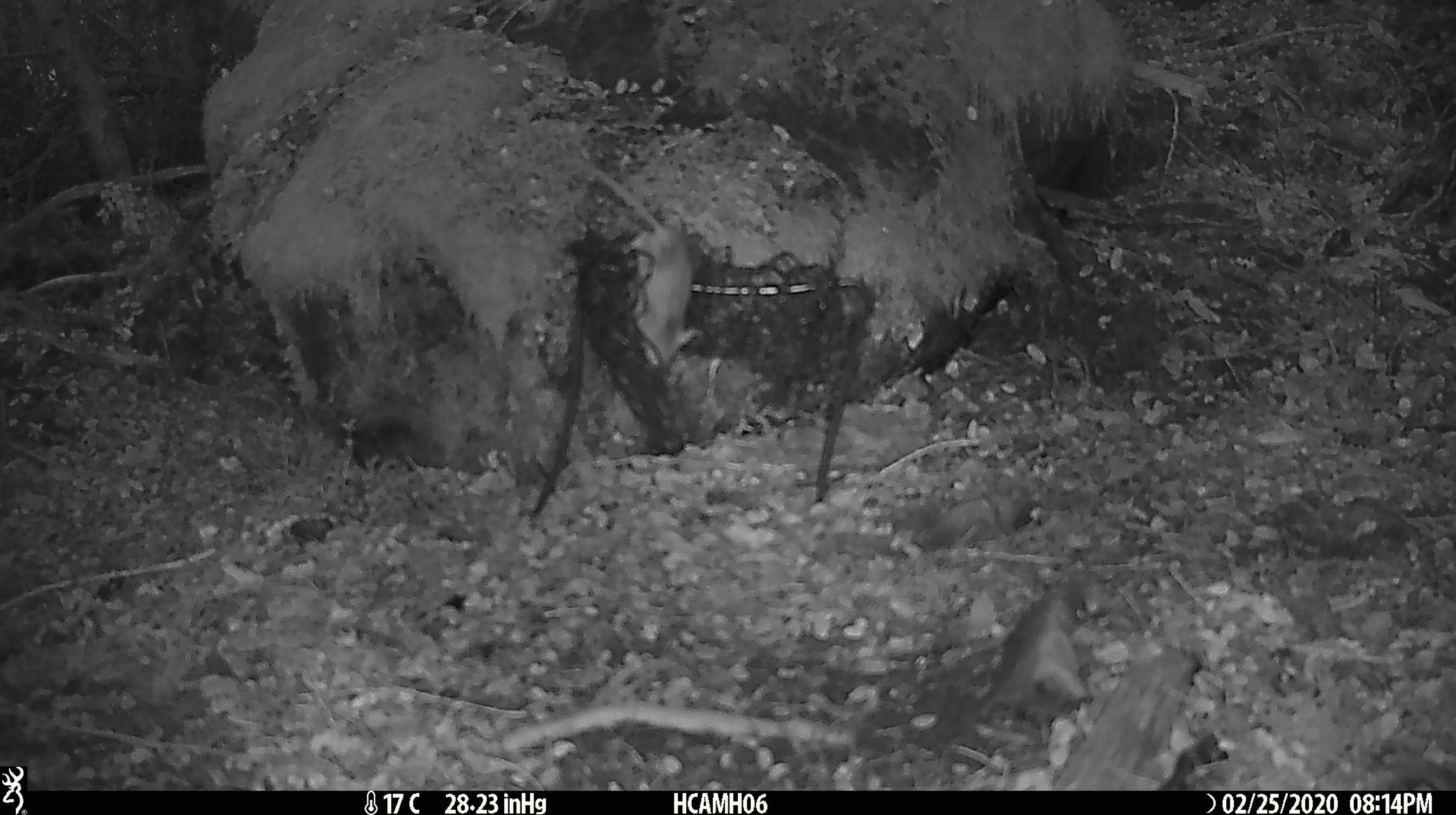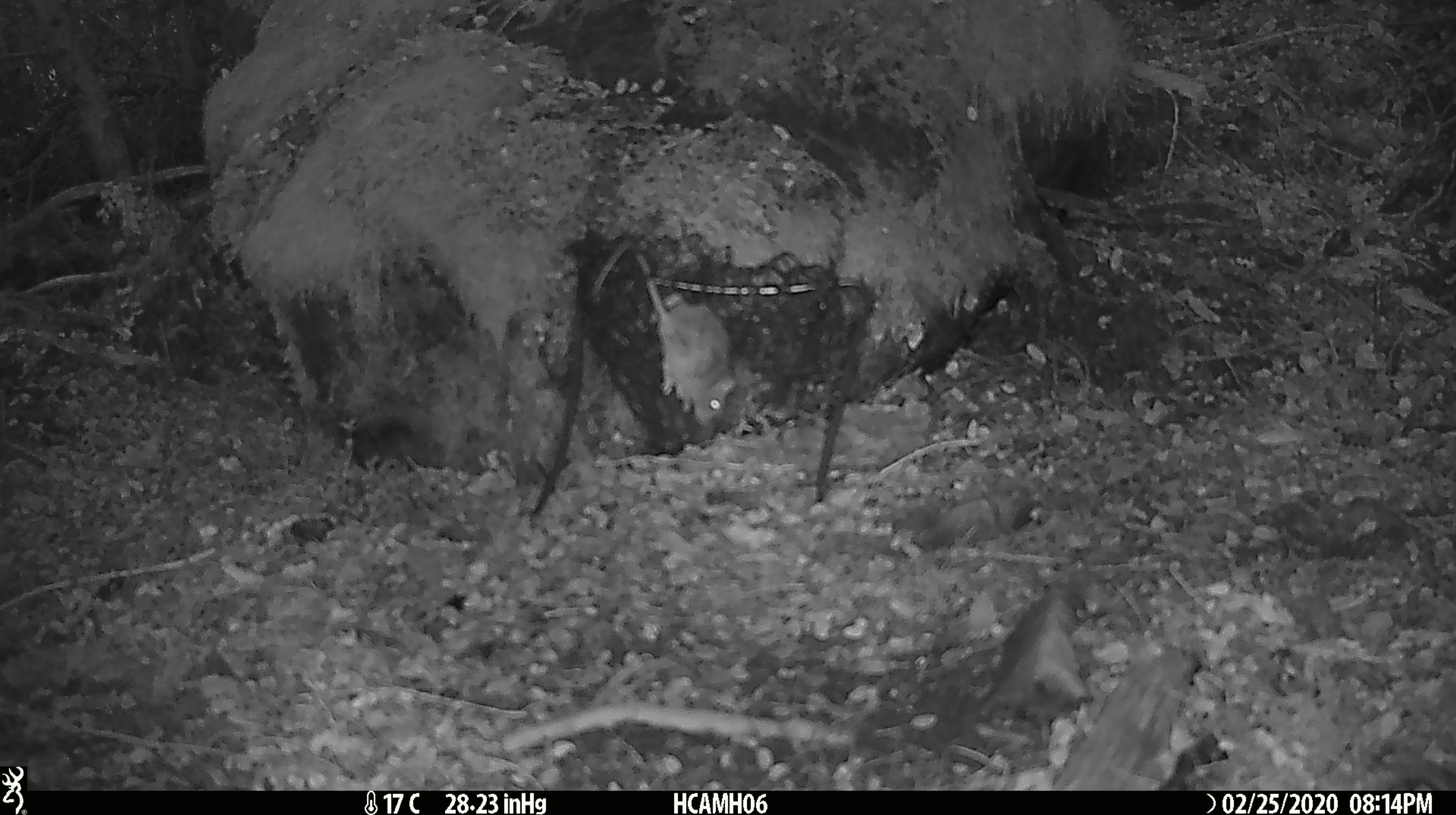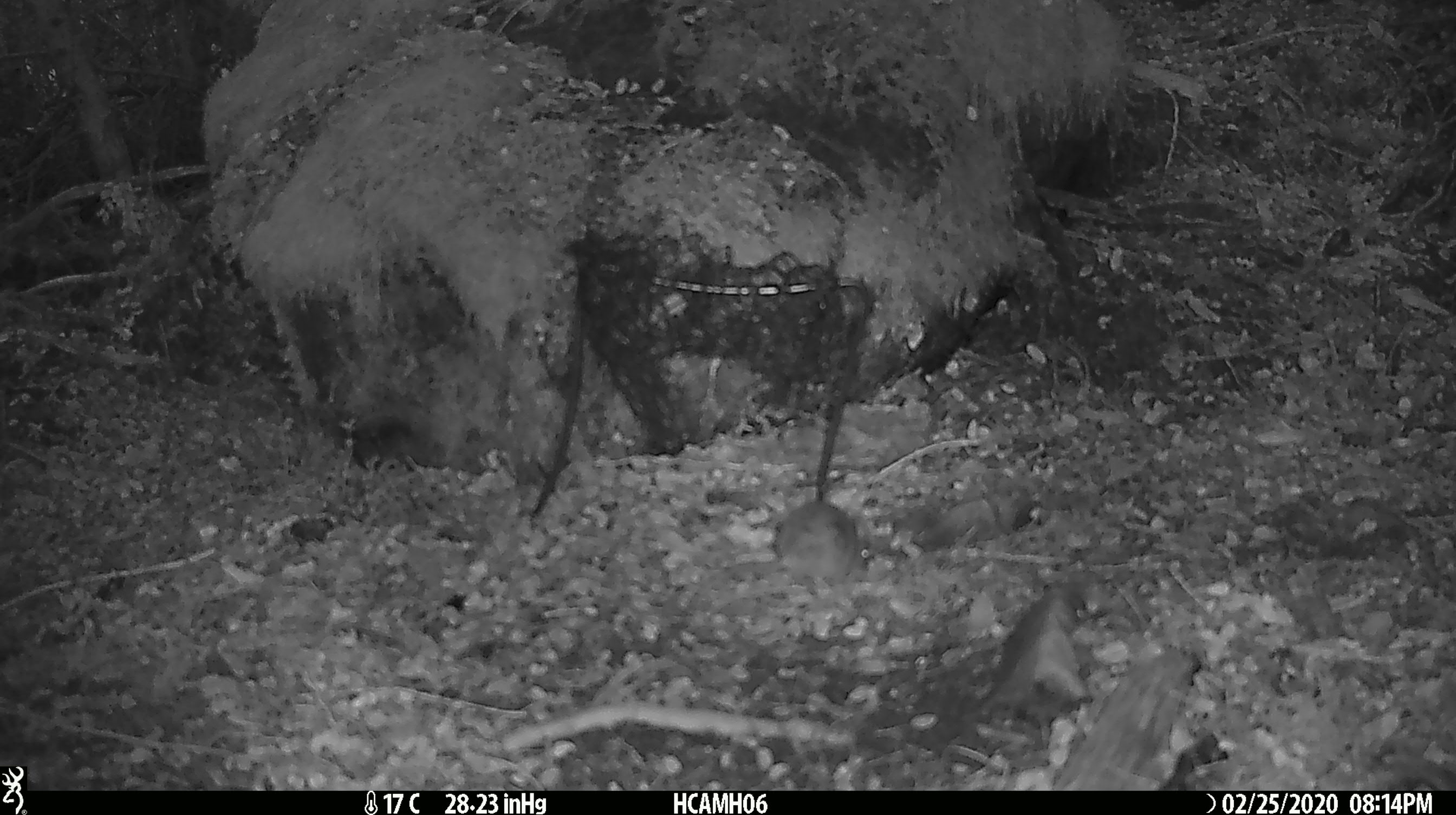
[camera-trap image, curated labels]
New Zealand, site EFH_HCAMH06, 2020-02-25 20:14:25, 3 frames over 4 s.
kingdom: Animalia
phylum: Chordata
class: Mammalia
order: Rodentia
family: Muridae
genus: Mus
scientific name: Mus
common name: mouse